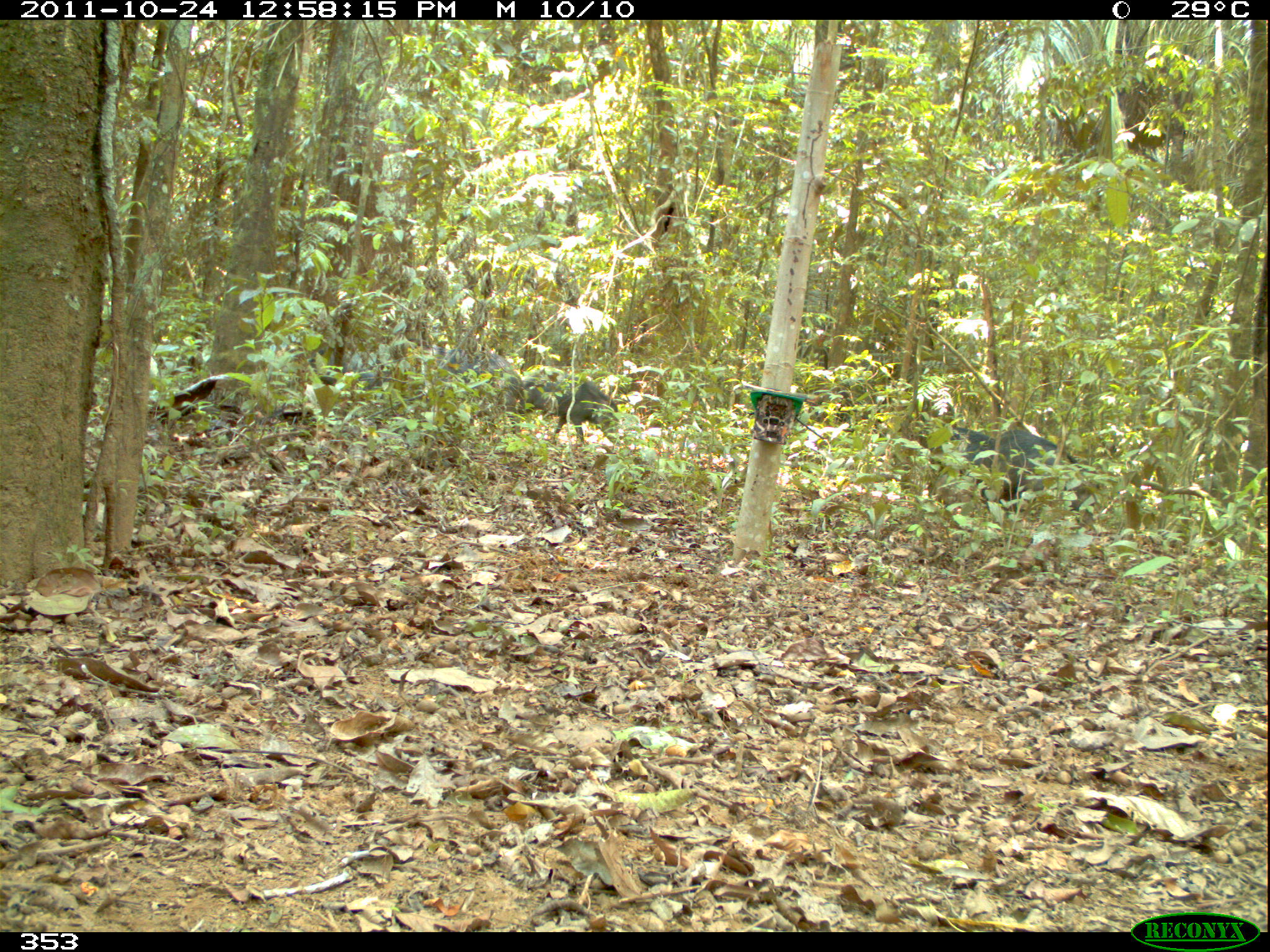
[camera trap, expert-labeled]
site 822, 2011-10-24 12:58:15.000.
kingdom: Animalia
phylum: Chordata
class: Mammalia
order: Artiodactyla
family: Tayassuidae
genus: Tayassu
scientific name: Tayassu pecari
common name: white-lipped peccary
Tayassu pecari (white-lipped peccary).